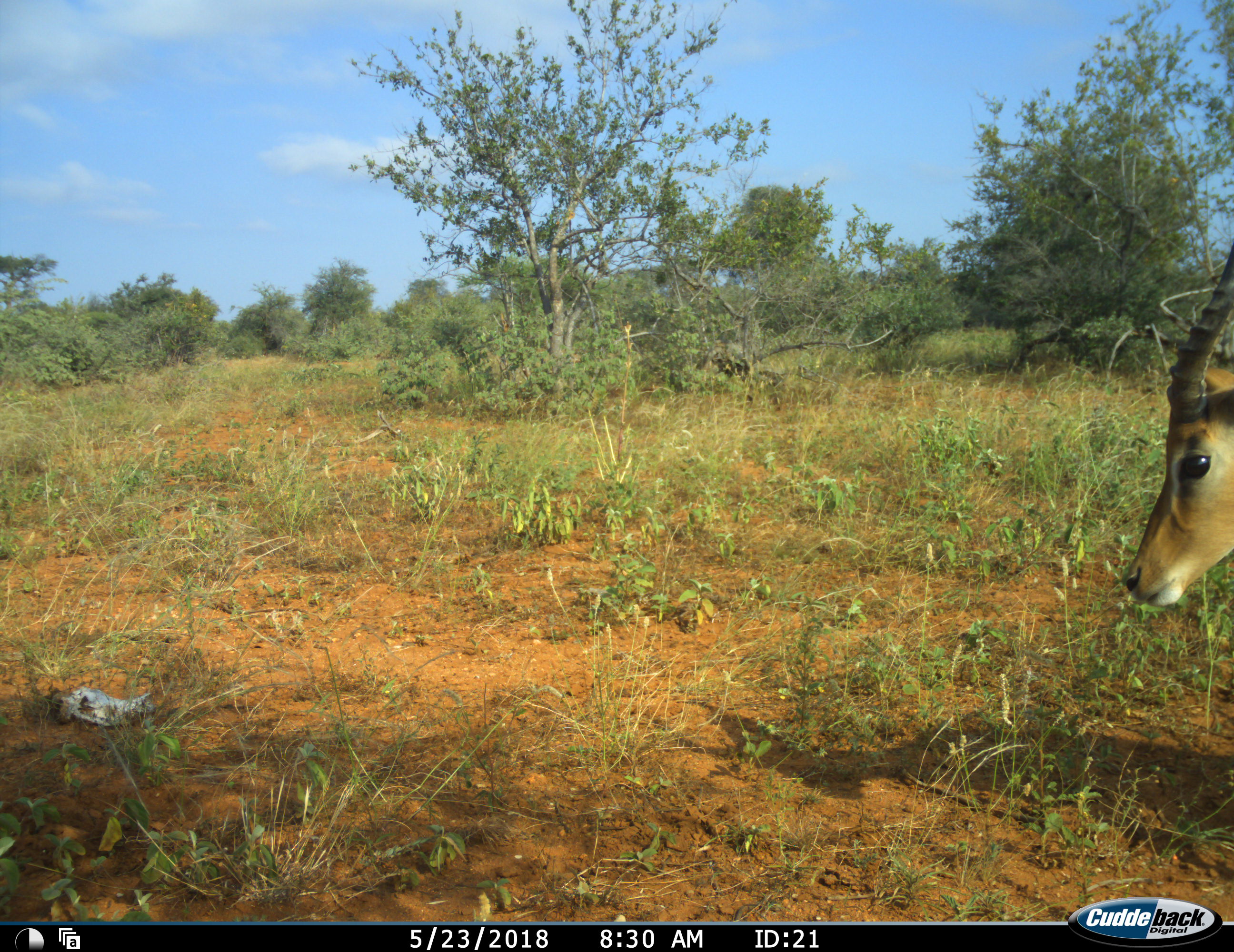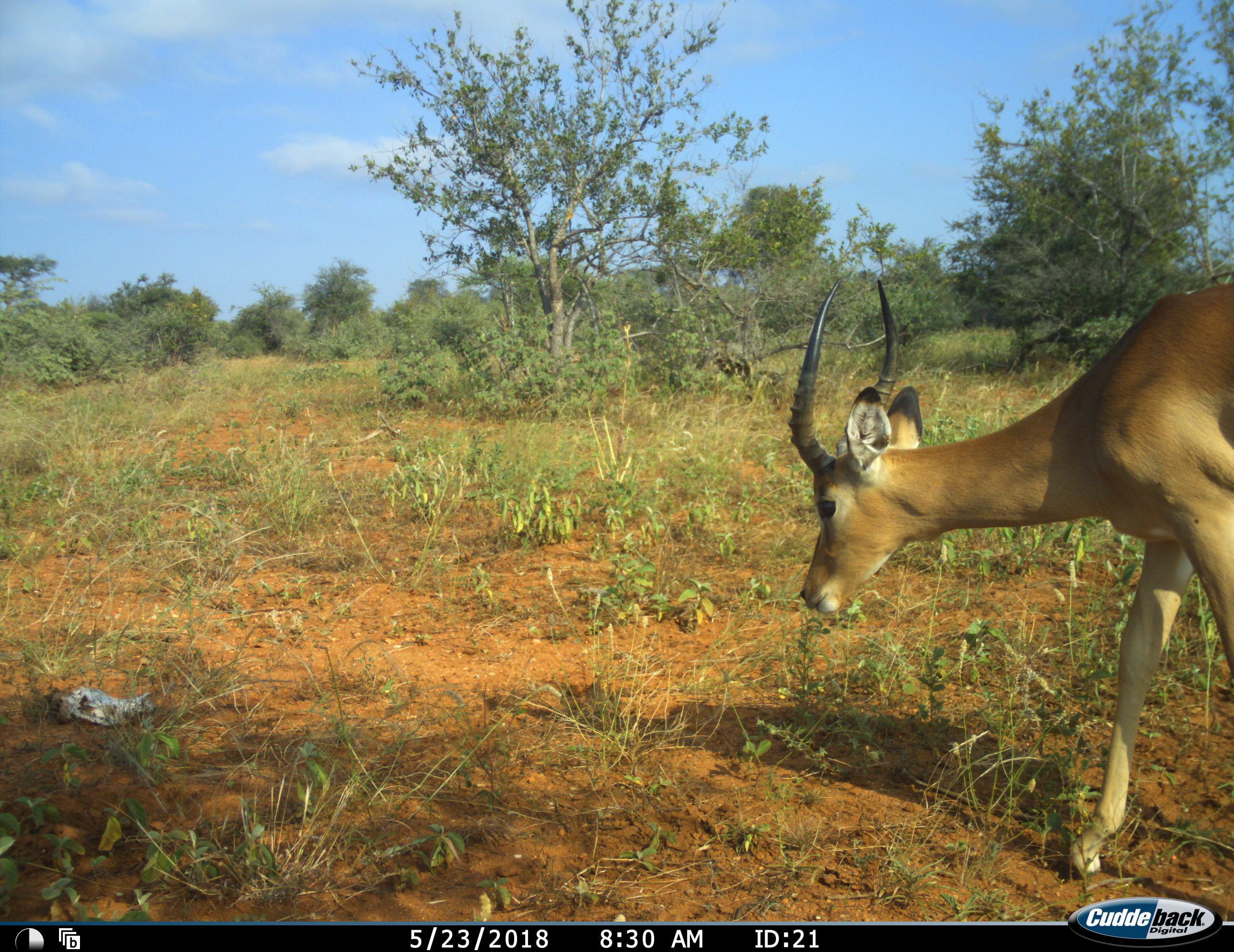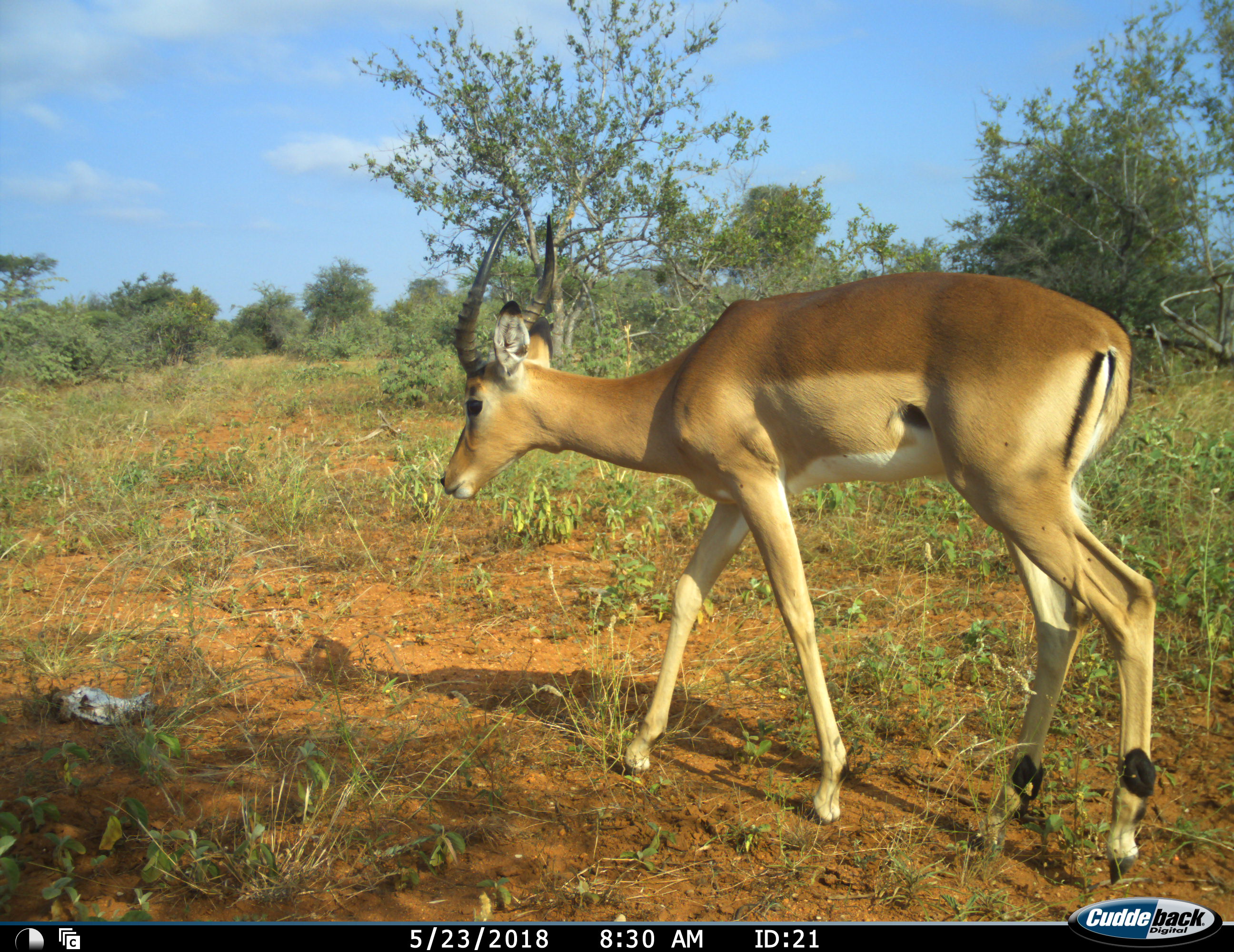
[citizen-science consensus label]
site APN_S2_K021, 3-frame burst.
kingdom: Animalia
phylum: Chordata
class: Mammalia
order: Artiodactyla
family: Bovidae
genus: Aepyceros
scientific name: Aepyceros melampus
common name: impala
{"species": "impala (Aepyceros melampus)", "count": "1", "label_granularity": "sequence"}